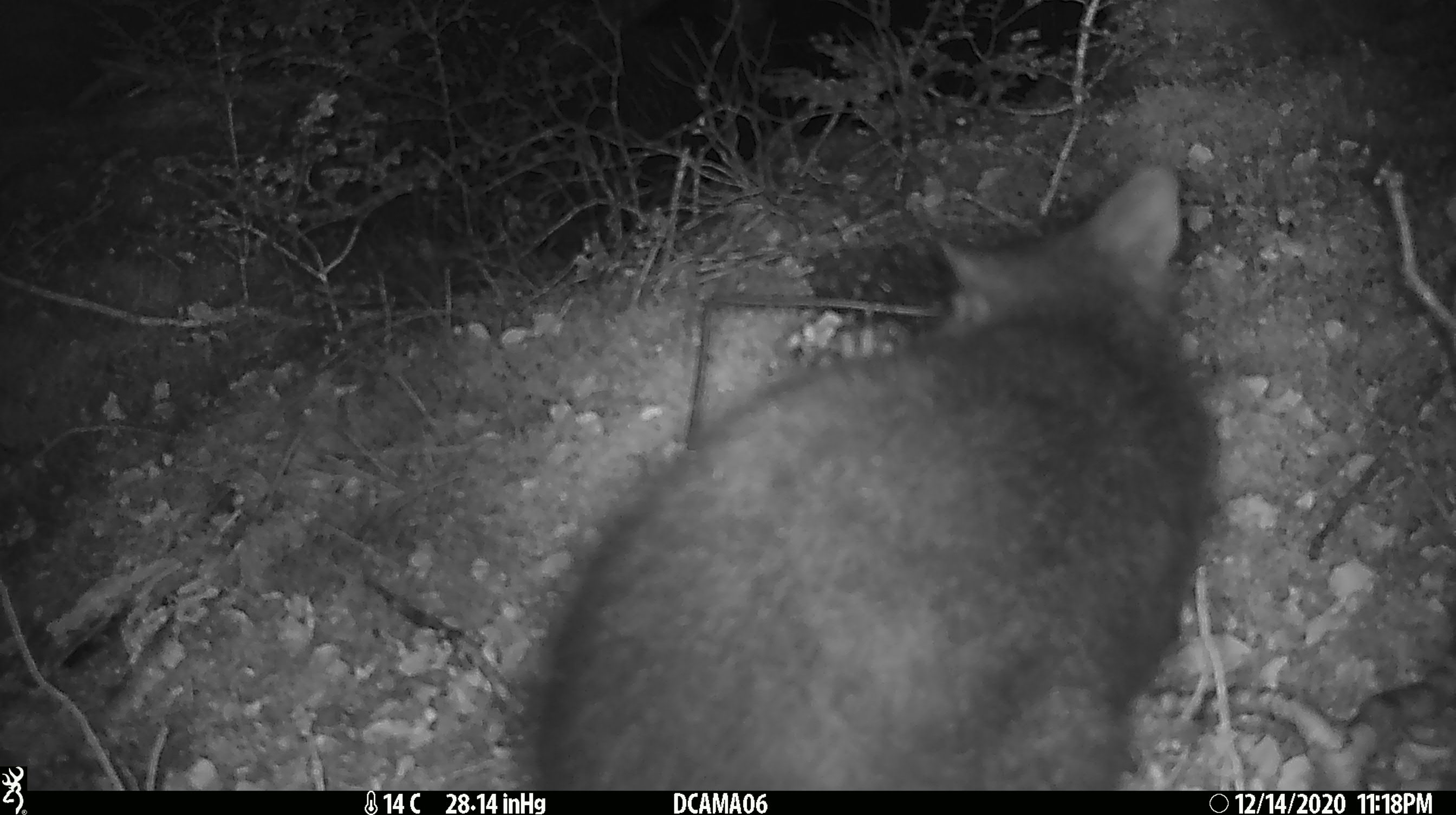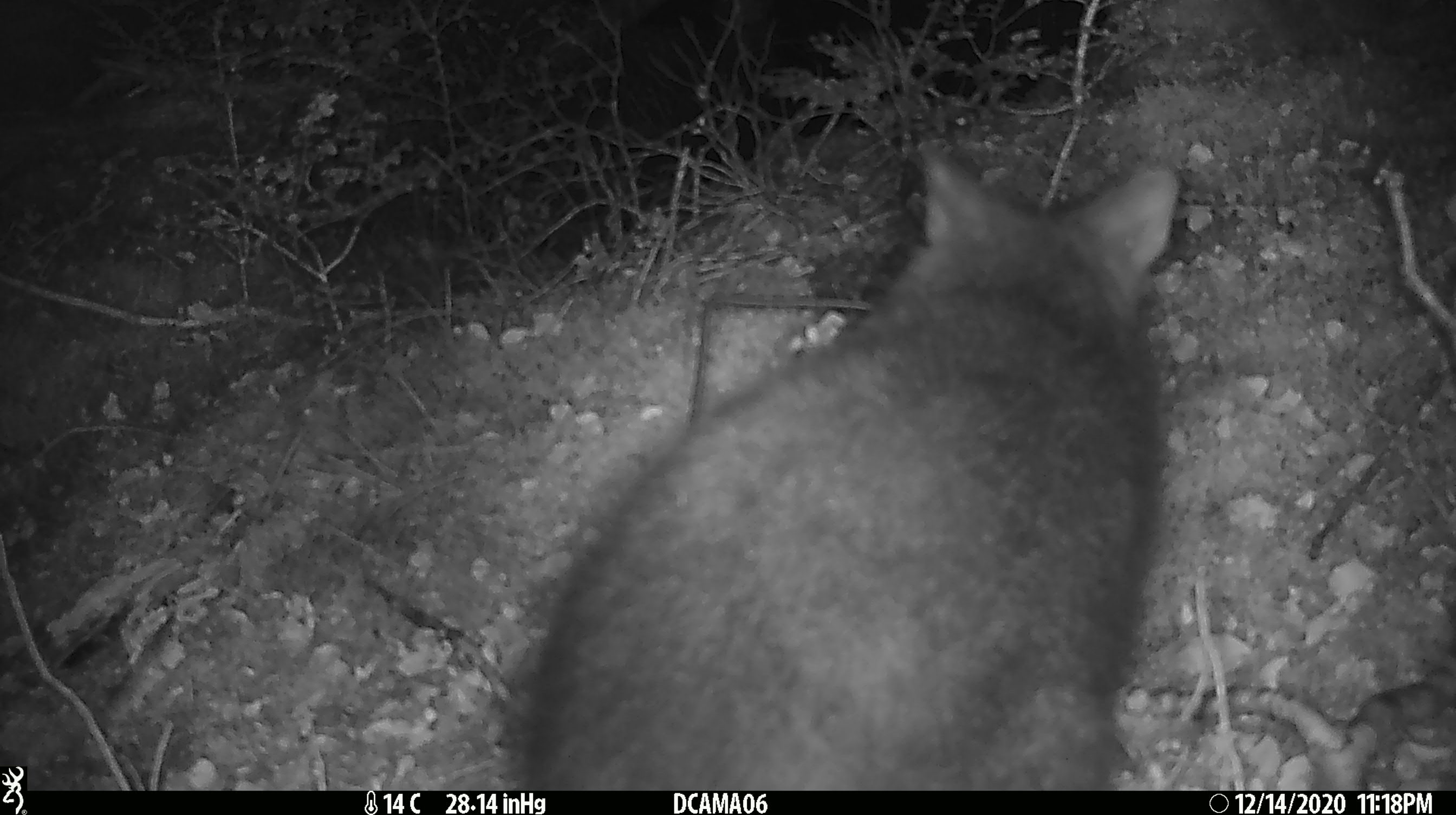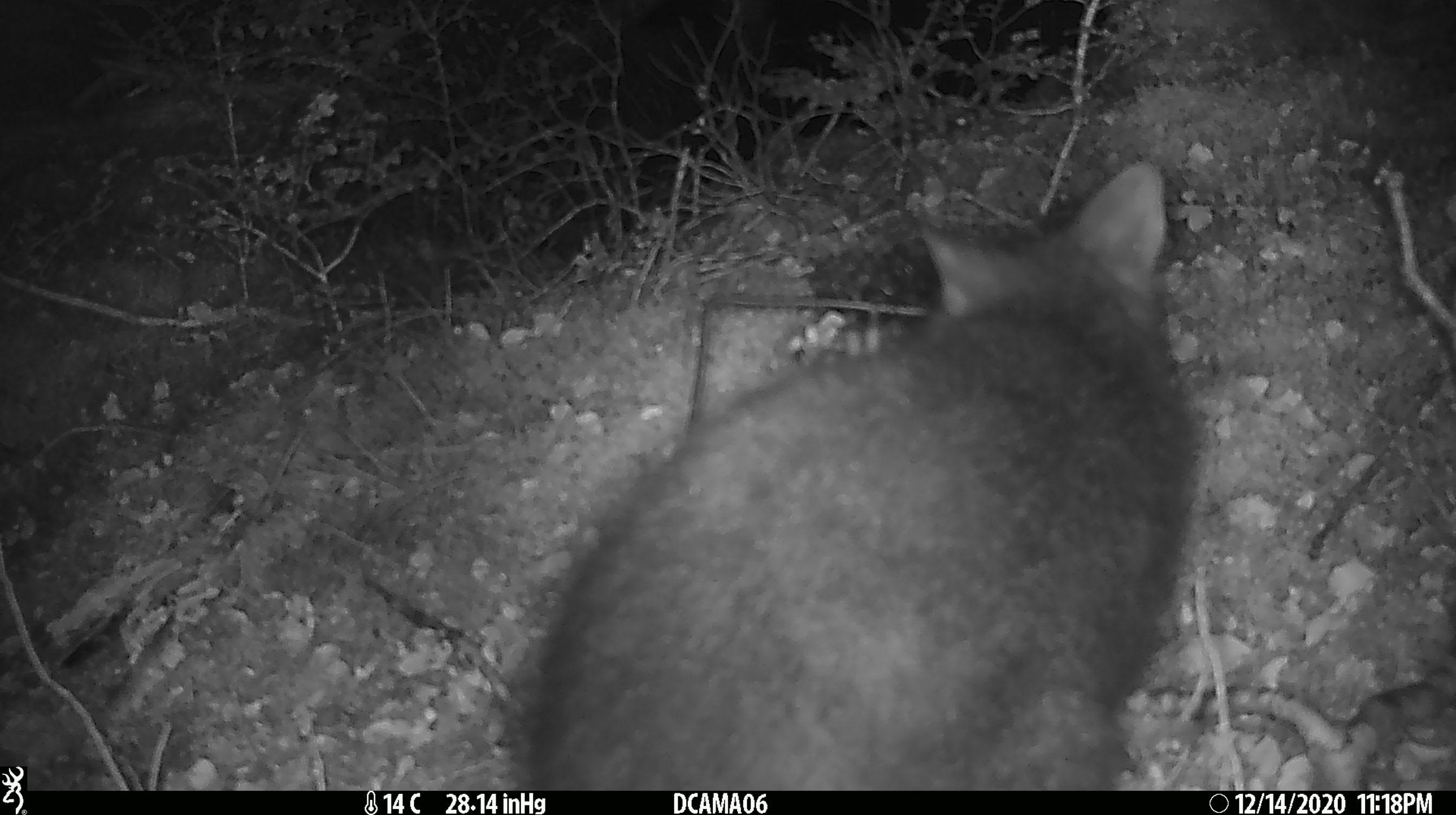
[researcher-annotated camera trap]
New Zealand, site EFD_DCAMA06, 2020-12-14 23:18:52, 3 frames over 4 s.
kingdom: Animalia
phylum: Chordata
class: Mammalia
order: Diprotodontia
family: Phalangeridae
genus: Trichosurus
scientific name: Trichosurus vulpecula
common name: common brushtail possum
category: possum